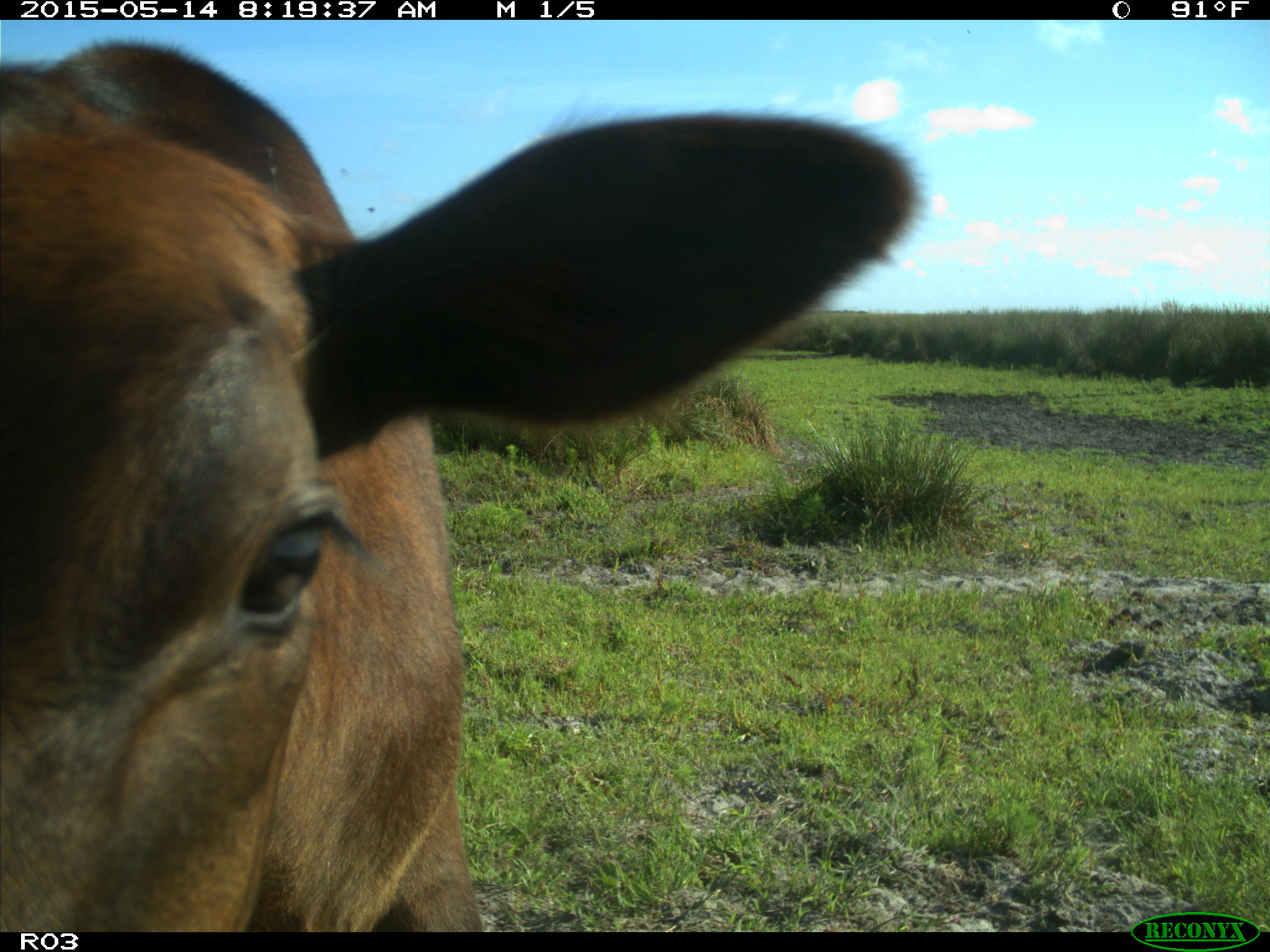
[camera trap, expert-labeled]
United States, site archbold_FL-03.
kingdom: Animalia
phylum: Chordata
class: Mammalia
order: Artiodactyla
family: Bovidae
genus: Bos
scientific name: Bos taurus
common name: domestic cow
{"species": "Bos taurus (domestic cow)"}